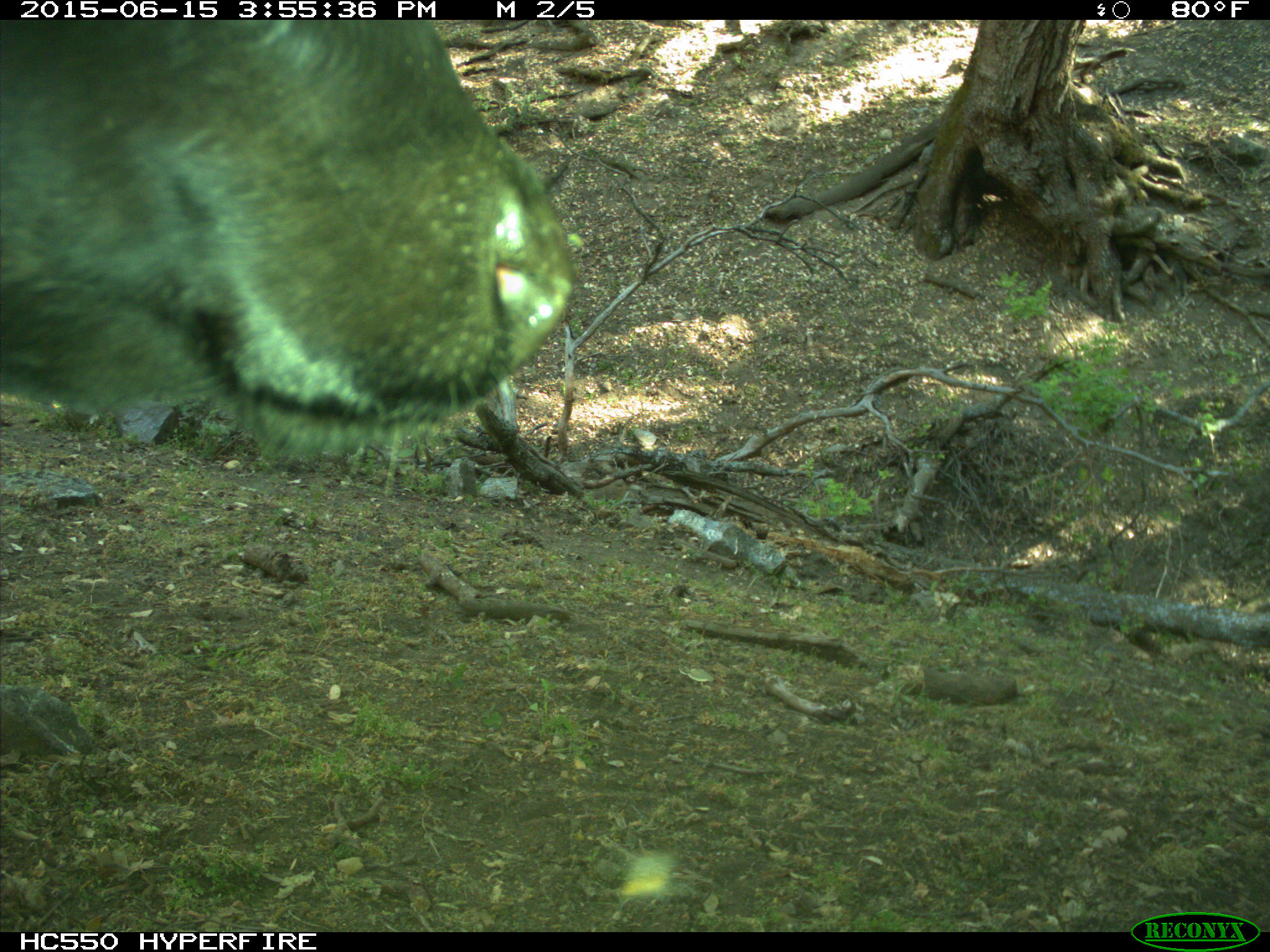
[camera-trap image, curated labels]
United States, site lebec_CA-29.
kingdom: Animalia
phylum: Chordata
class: Mammalia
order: Artiodactyla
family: Bovidae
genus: Bos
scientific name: Bos taurus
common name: domestic cow